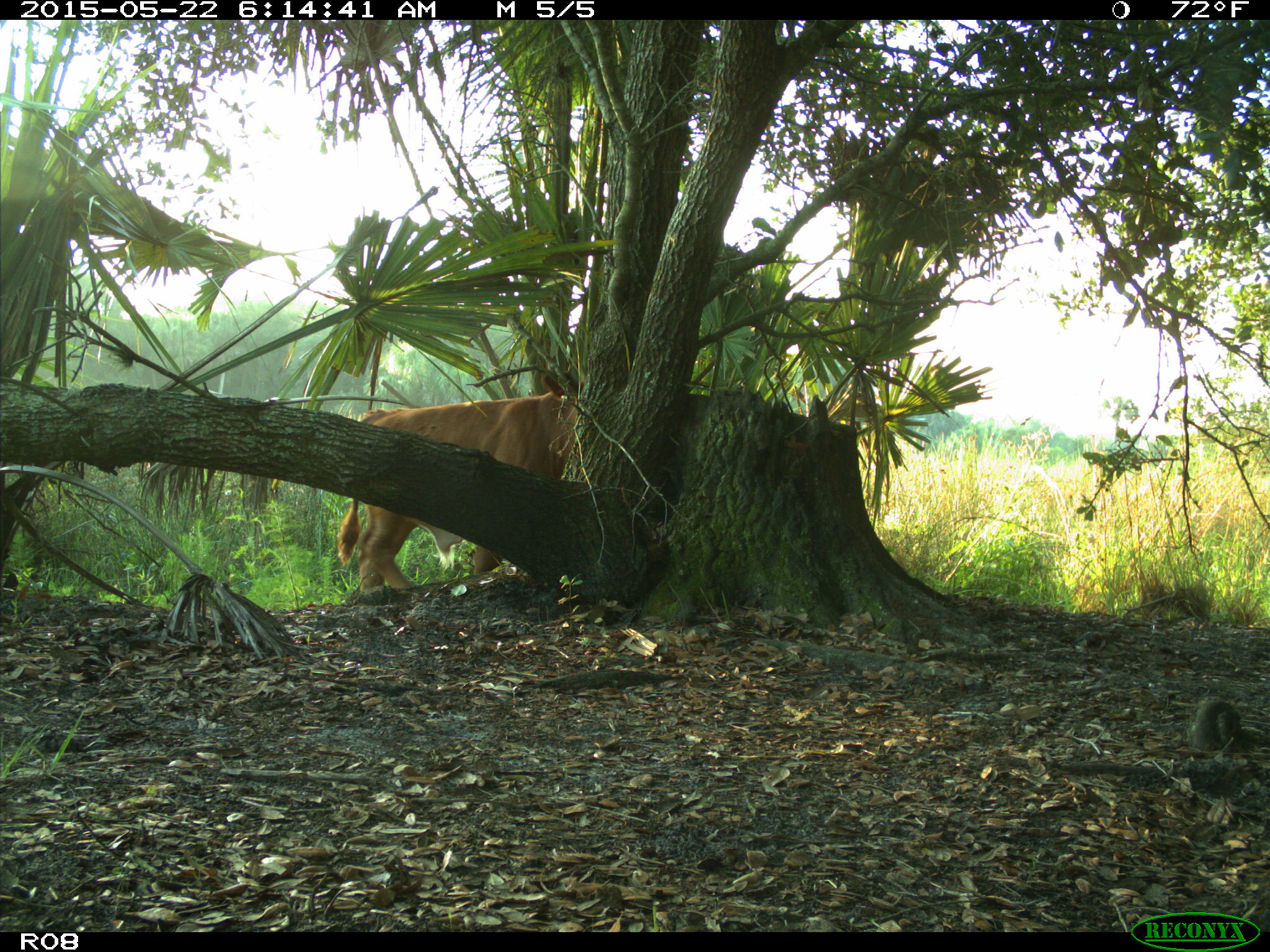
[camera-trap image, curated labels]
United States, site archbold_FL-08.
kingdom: Animalia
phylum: Chordata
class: Mammalia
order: Artiodactyla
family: Bovidae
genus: Bos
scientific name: Bos taurus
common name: domestic cow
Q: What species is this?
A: Bos taurus (domestic cow).